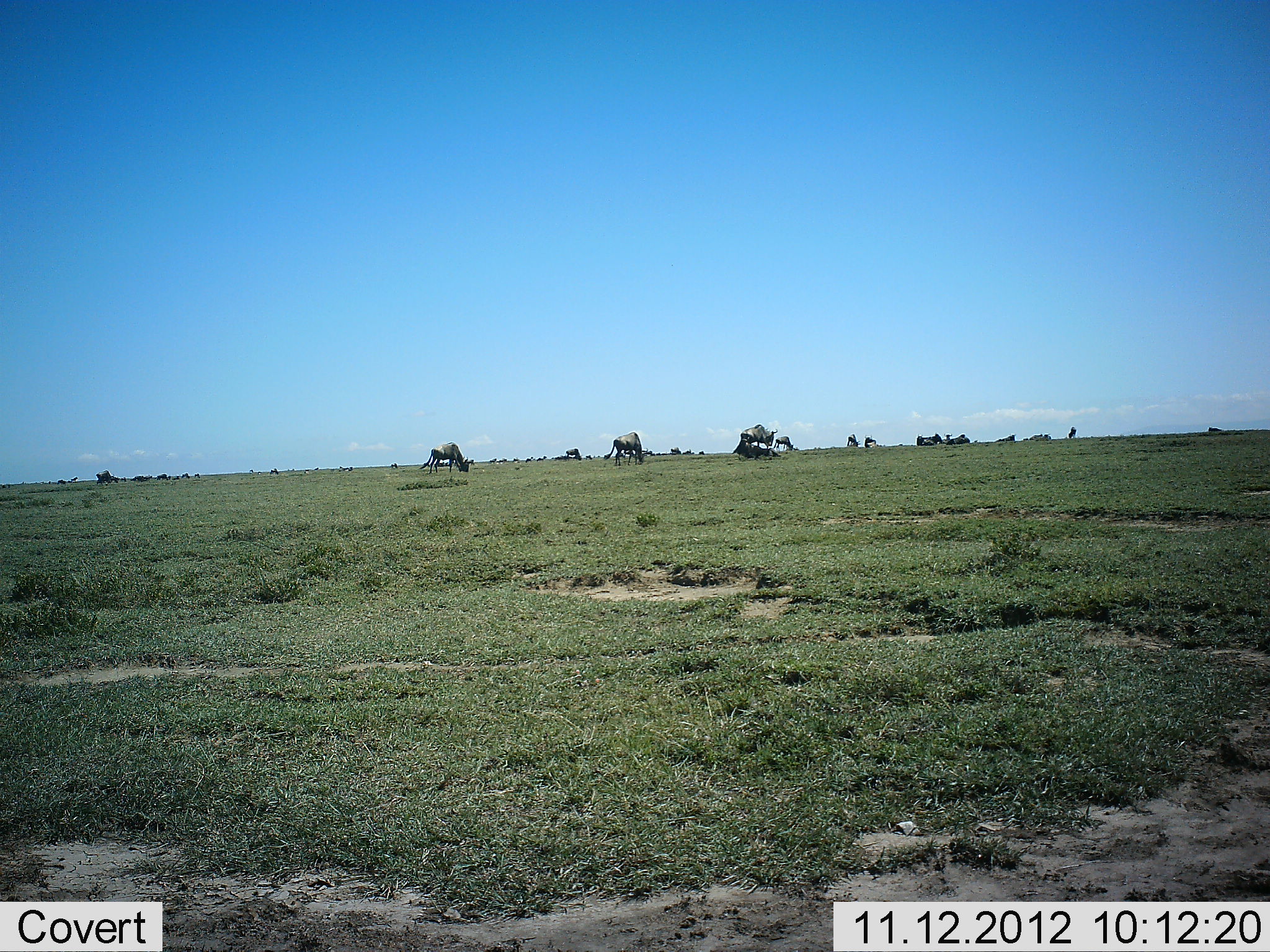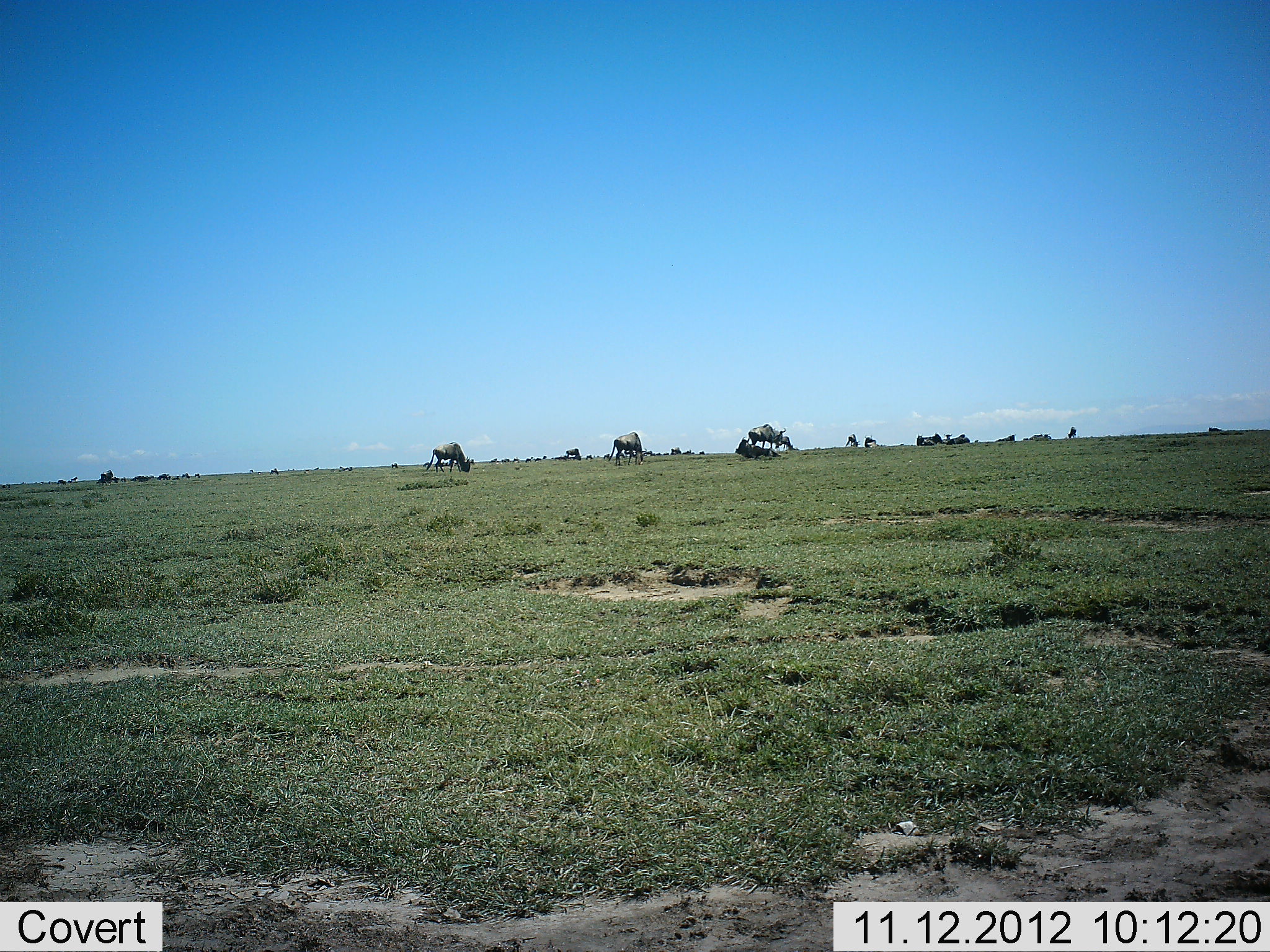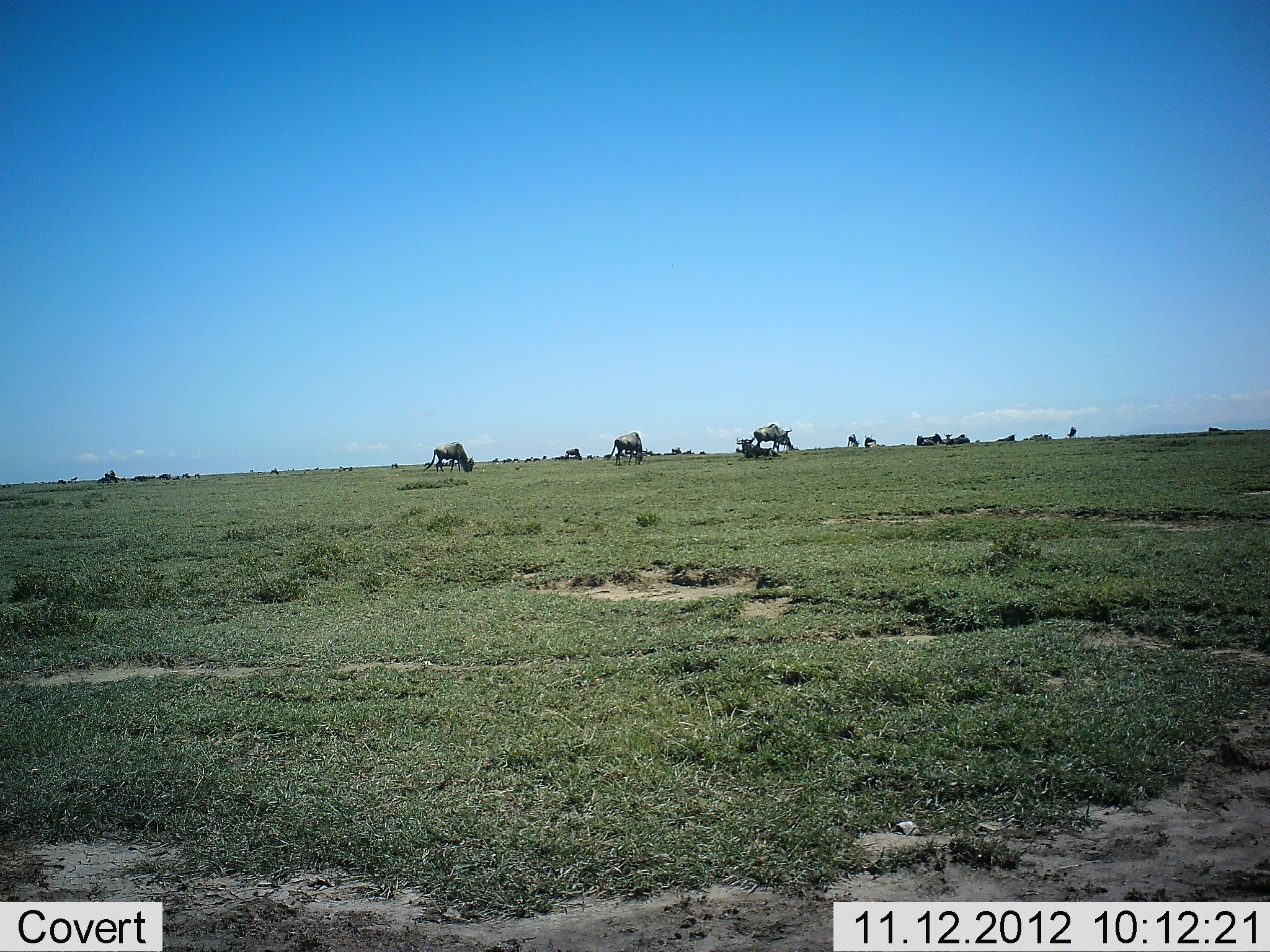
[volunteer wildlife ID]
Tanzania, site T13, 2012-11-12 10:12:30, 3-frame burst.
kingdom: Animalia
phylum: Chordata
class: Mammalia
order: Artiodactyla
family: Bovidae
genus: Connochaetes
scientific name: Connochaetes taurinus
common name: blue wildebeest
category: wildebeest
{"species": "wildebeest (blue wildebeest) (Connochaetes taurinus)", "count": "11-50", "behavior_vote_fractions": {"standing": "30%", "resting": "20%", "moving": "70%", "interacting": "0%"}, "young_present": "0%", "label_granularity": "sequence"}